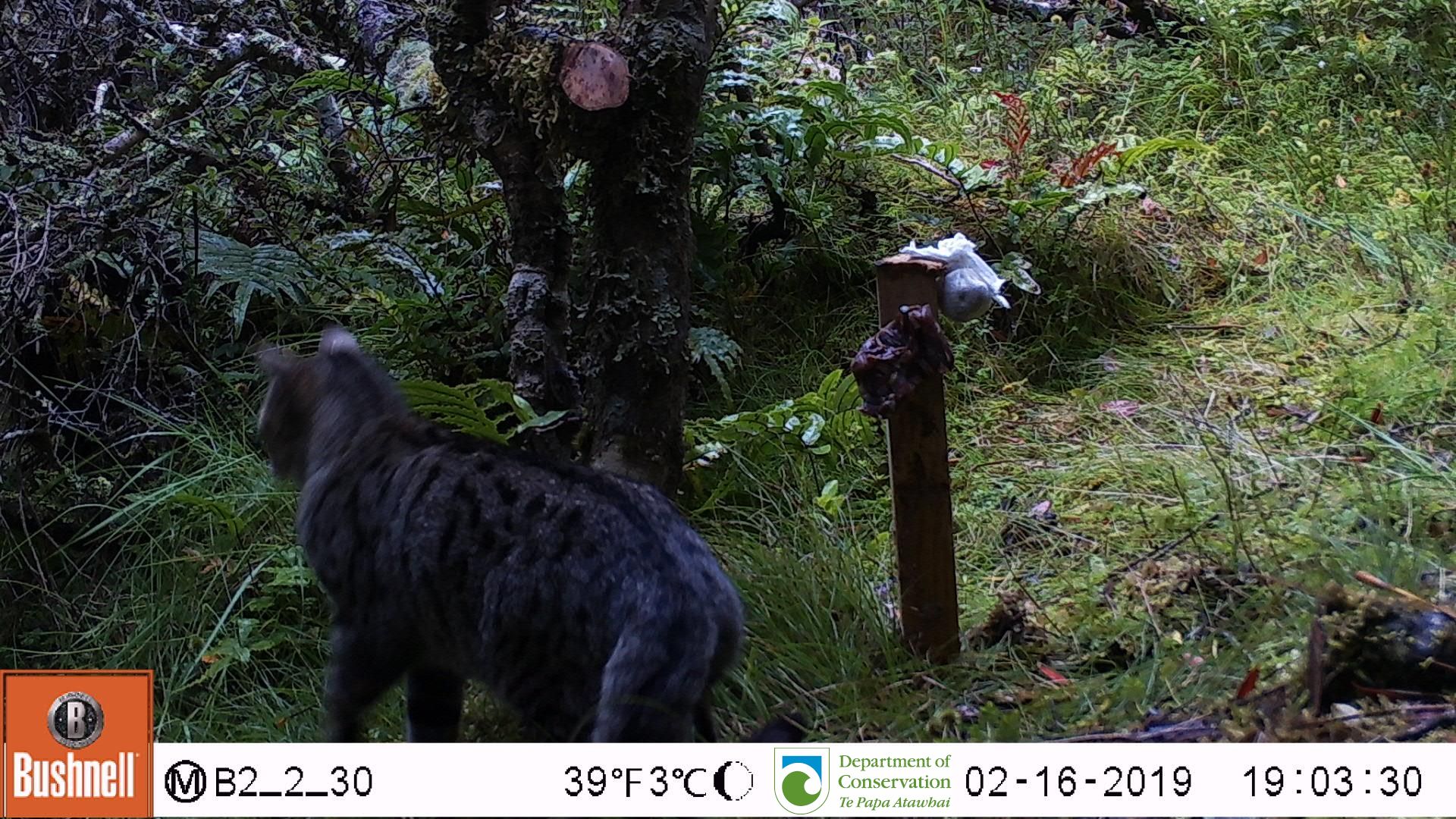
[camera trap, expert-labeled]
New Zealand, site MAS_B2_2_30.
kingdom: Animalia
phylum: Chordata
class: Mammalia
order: Carnivora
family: Felidae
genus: Felis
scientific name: Felis catus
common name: domestic cat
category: cat